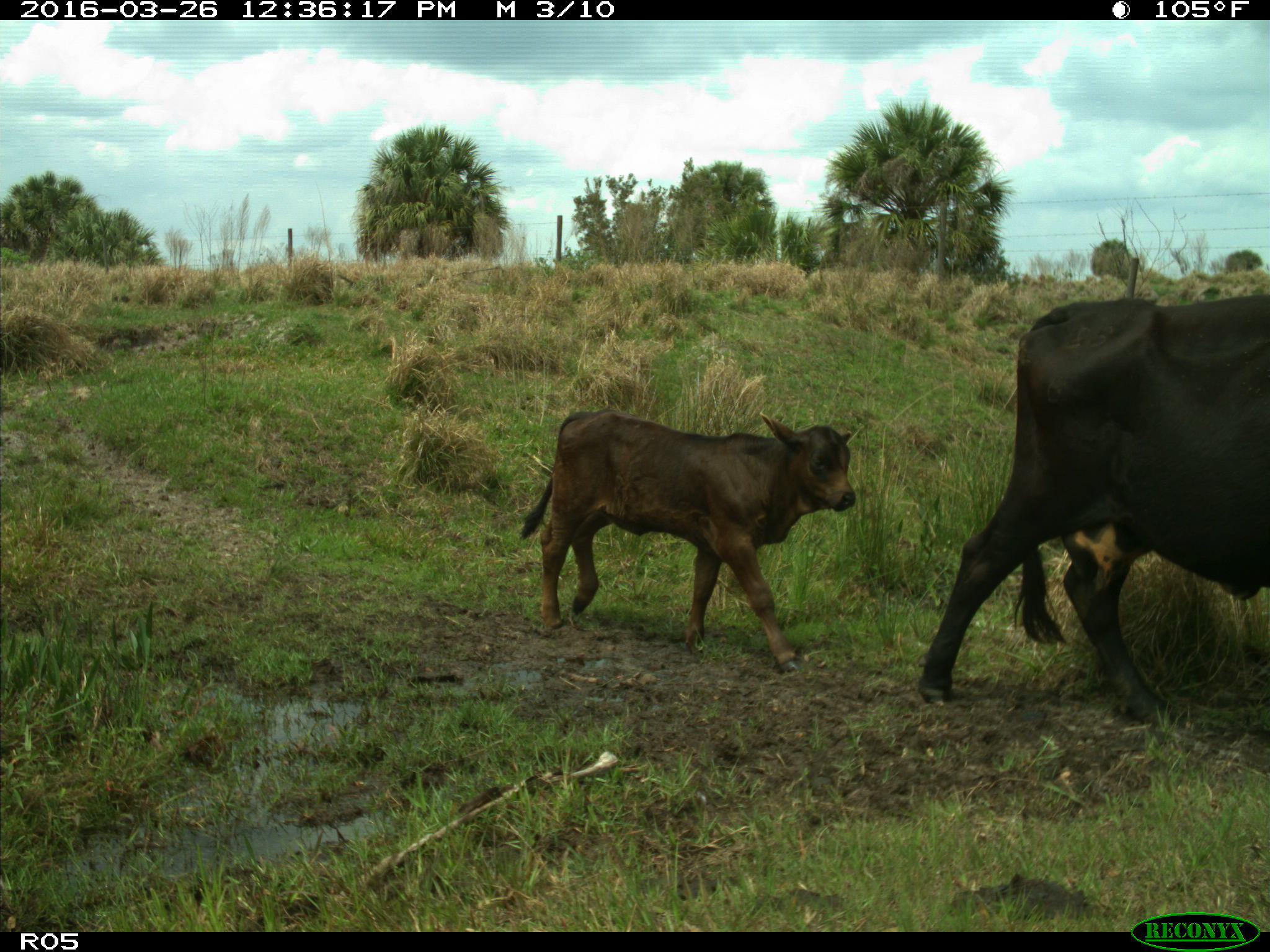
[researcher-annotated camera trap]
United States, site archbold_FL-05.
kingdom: Animalia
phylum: Chordata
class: Mammalia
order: Artiodactyla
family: Bovidae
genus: Bos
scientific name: Bos taurus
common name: domestic cow